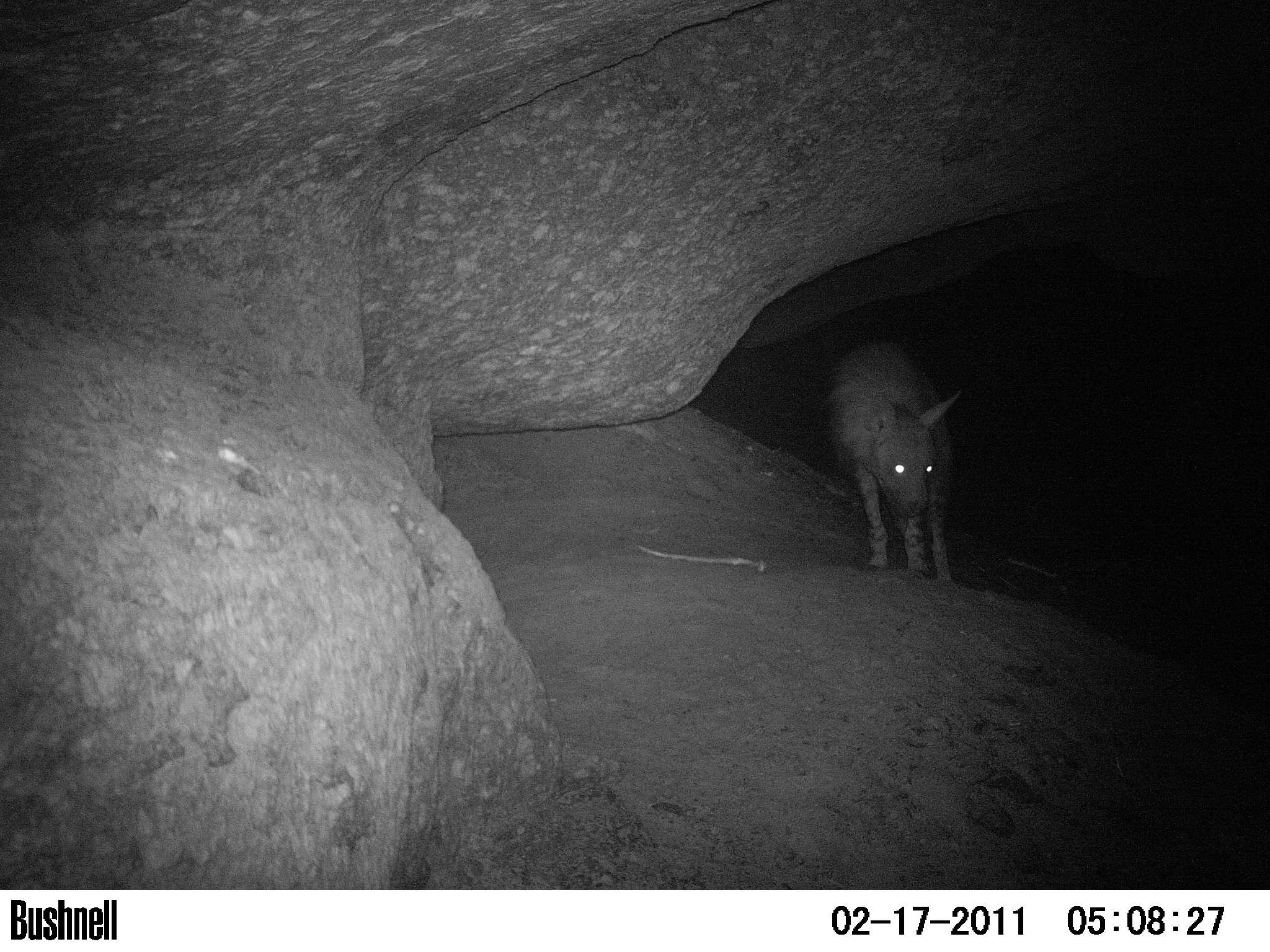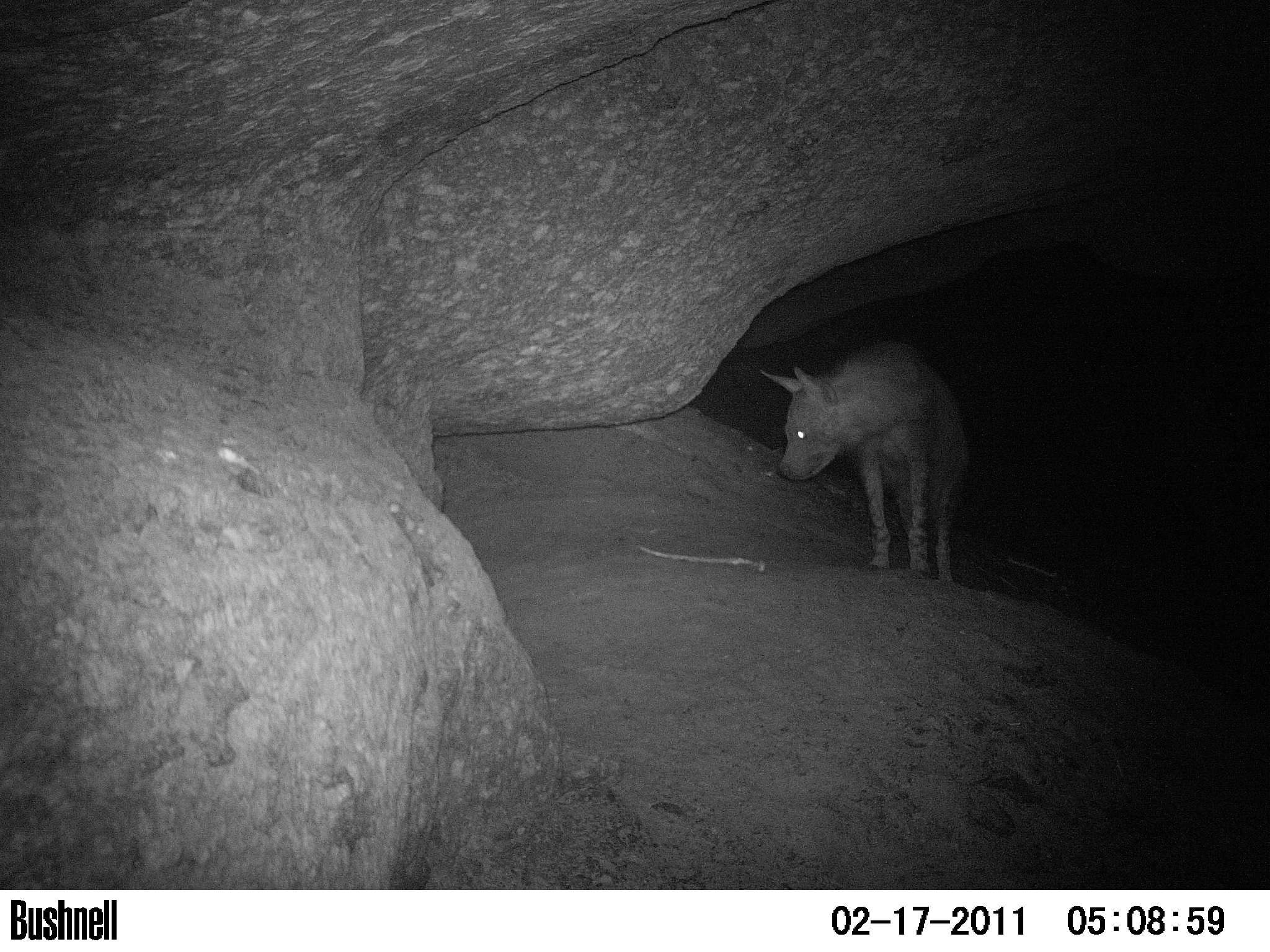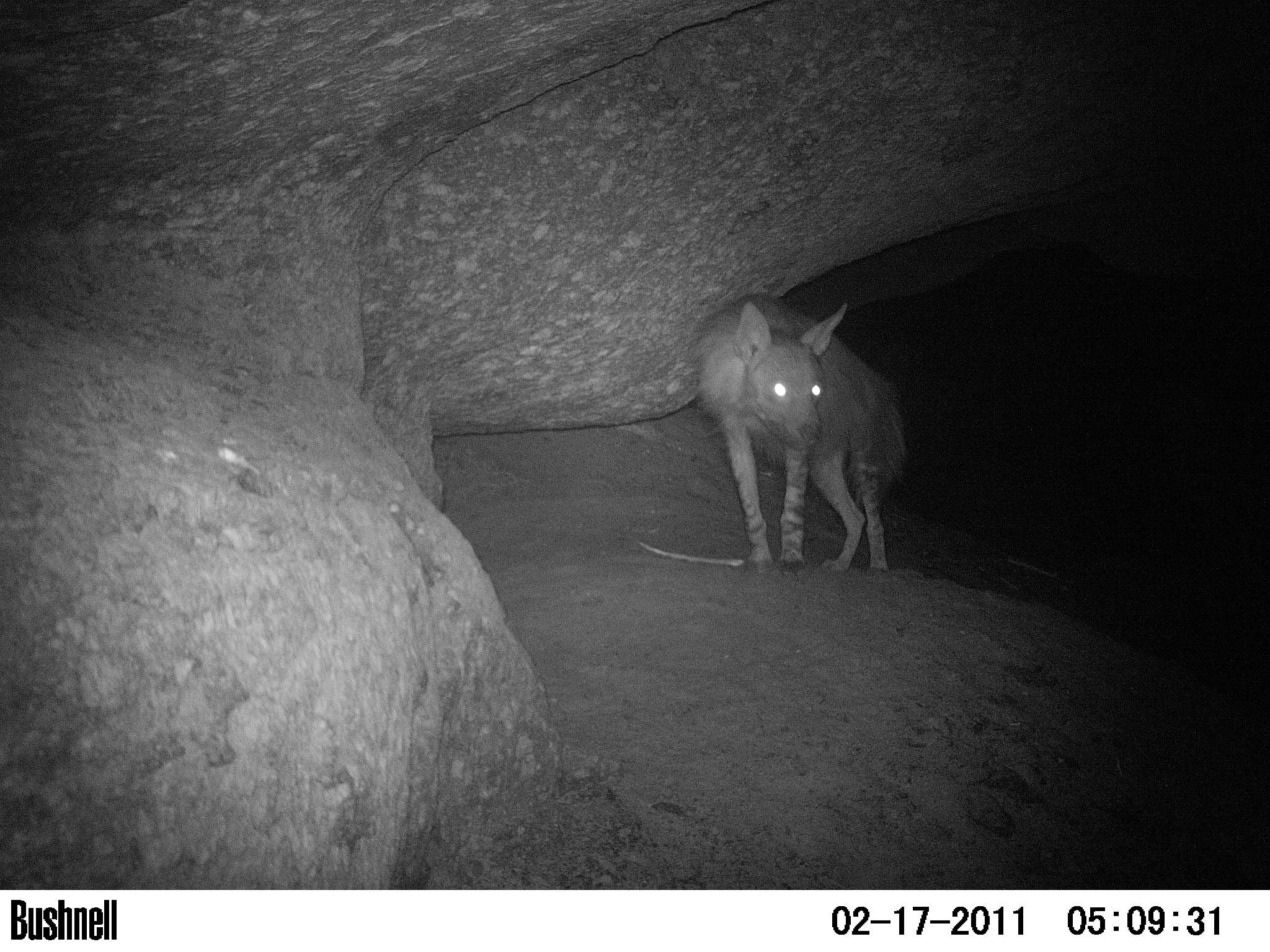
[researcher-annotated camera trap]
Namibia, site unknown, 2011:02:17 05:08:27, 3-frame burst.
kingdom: Animalia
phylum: Chordata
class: Mammalia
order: Carnivora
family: Hyaenidae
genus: Parahyaena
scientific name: Parahyaena brunnea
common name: brown hyena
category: hyaena brunnea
Hyaena brunnea (brown hyena) (Parahyaena brunnea).